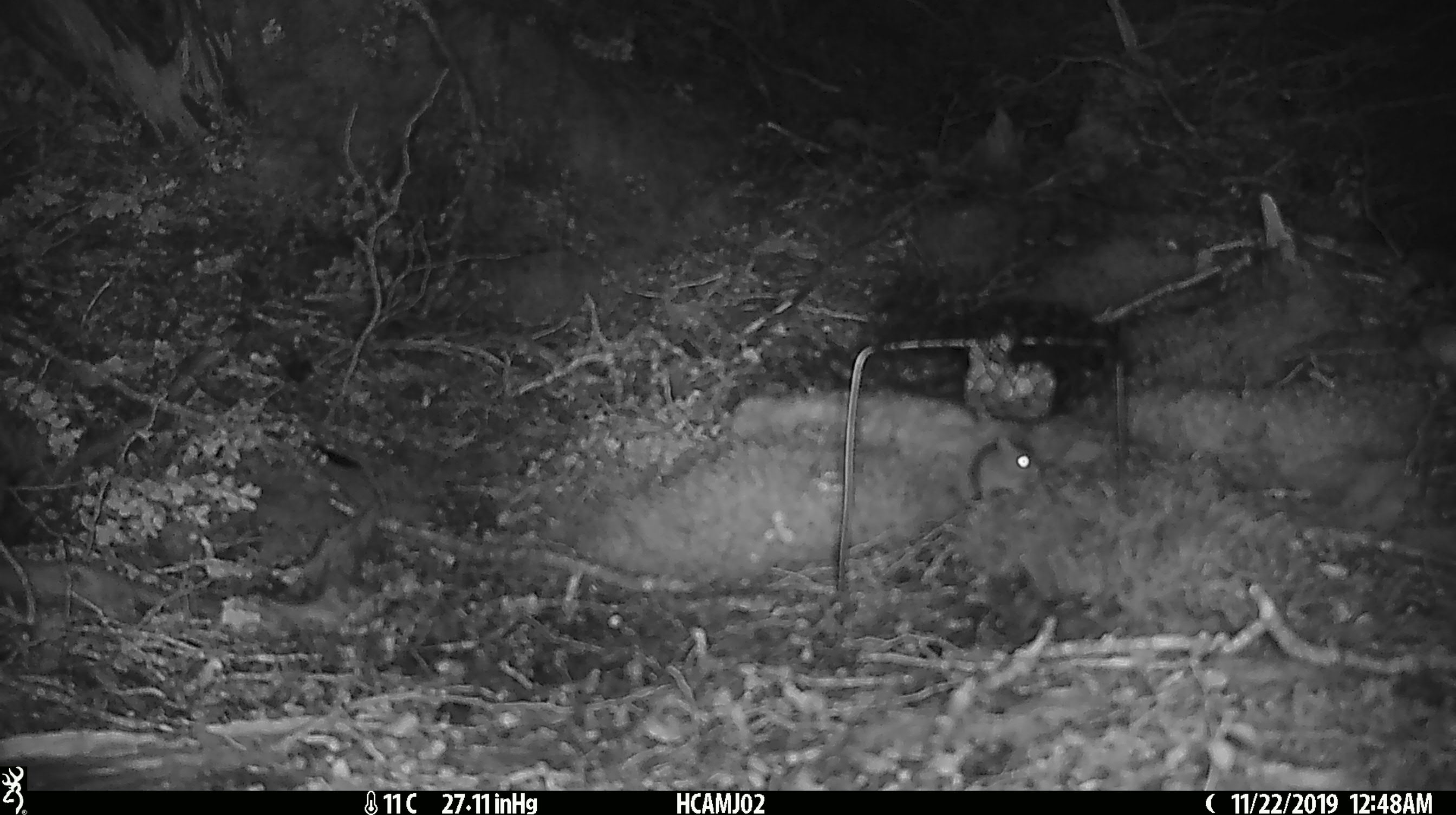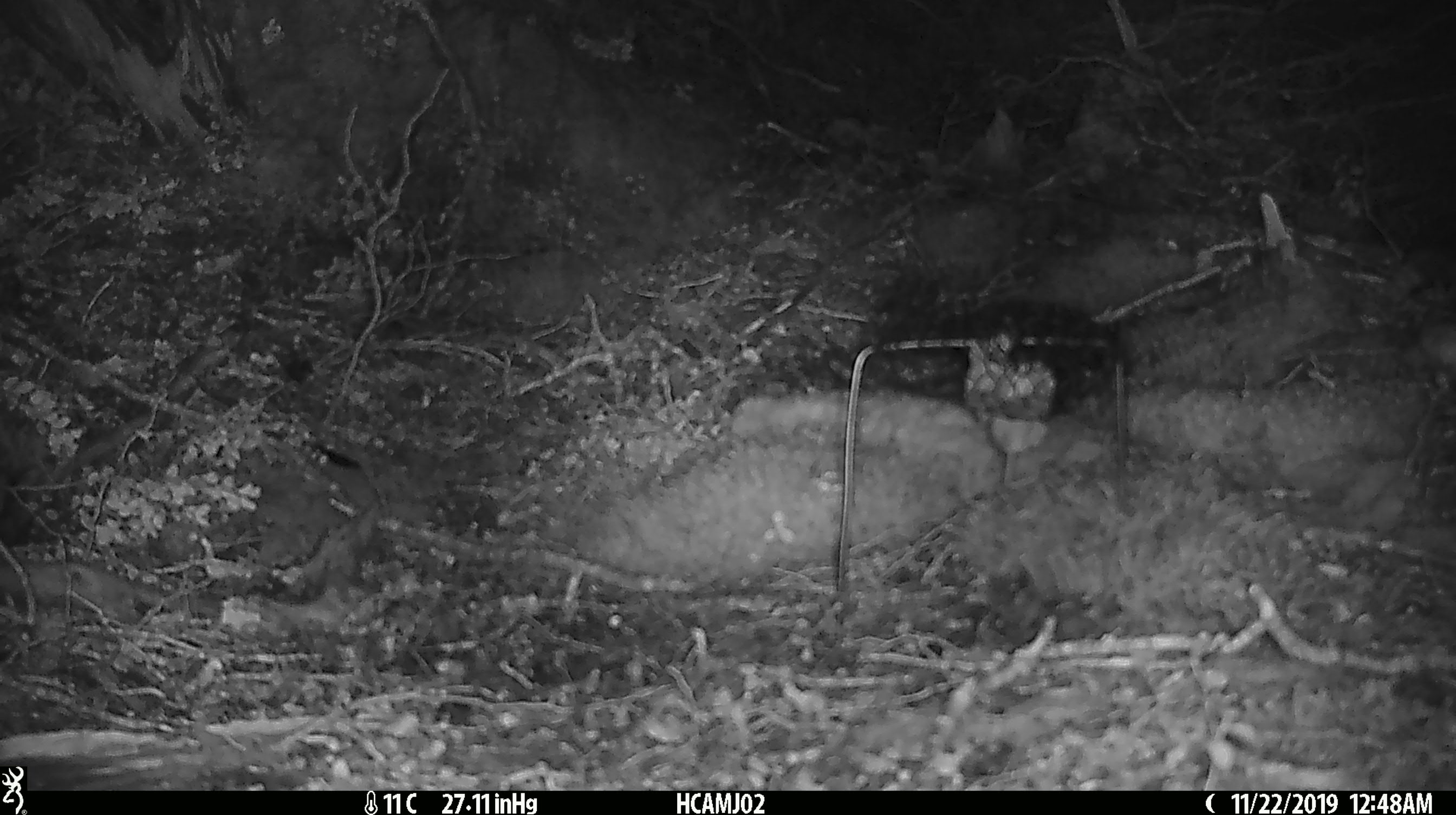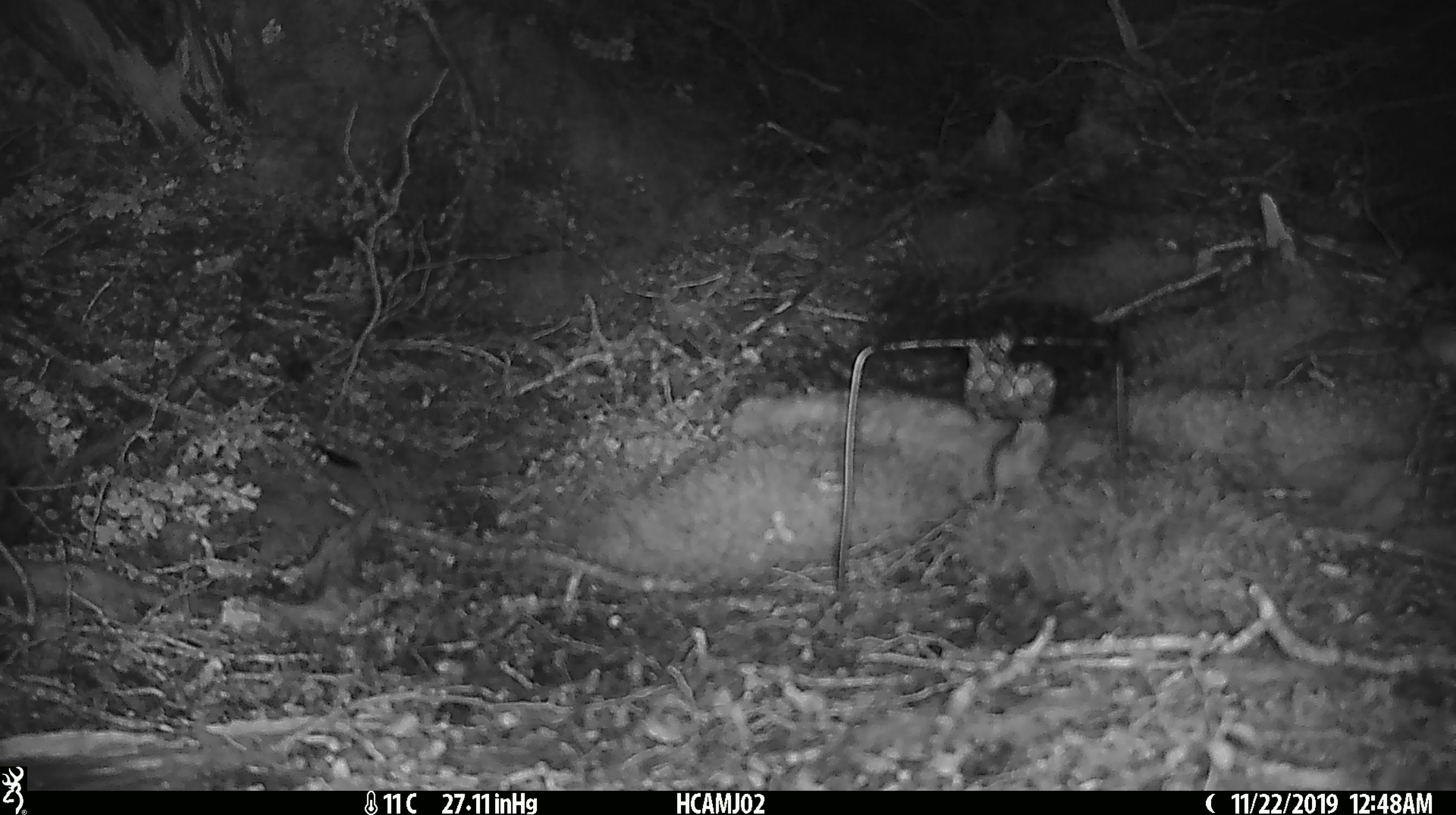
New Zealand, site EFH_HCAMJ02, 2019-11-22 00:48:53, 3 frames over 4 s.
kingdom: Animalia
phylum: Chordata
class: Mammalia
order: Rodentia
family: Muridae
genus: Mus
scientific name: Mus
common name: mouse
Mouse (Mus).